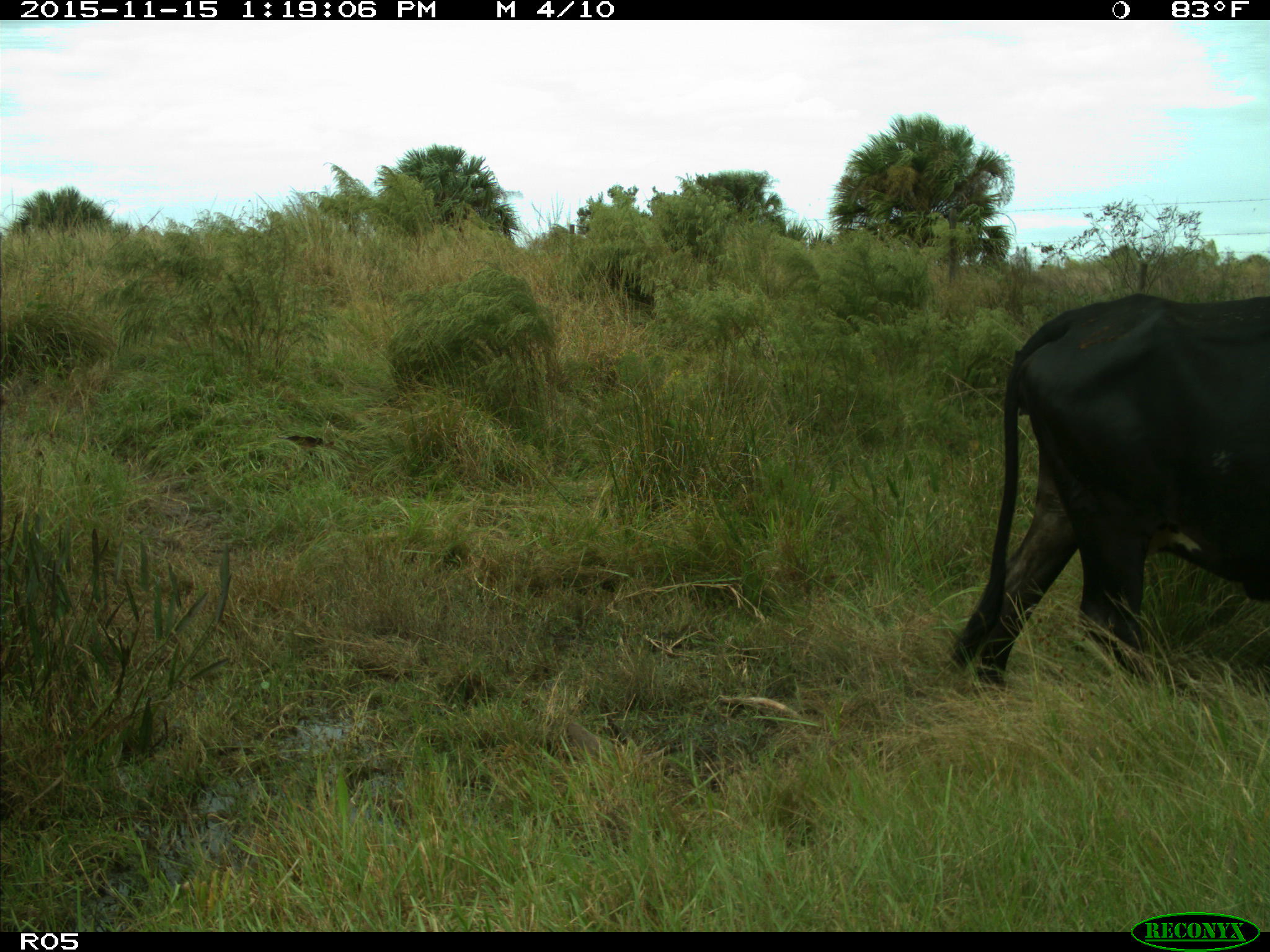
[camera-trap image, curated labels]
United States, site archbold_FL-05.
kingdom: Animalia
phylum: Chordata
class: Mammalia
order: Artiodactyla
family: Bovidae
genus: Bos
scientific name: Bos taurus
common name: domestic cow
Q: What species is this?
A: Bos taurus (domestic cow).